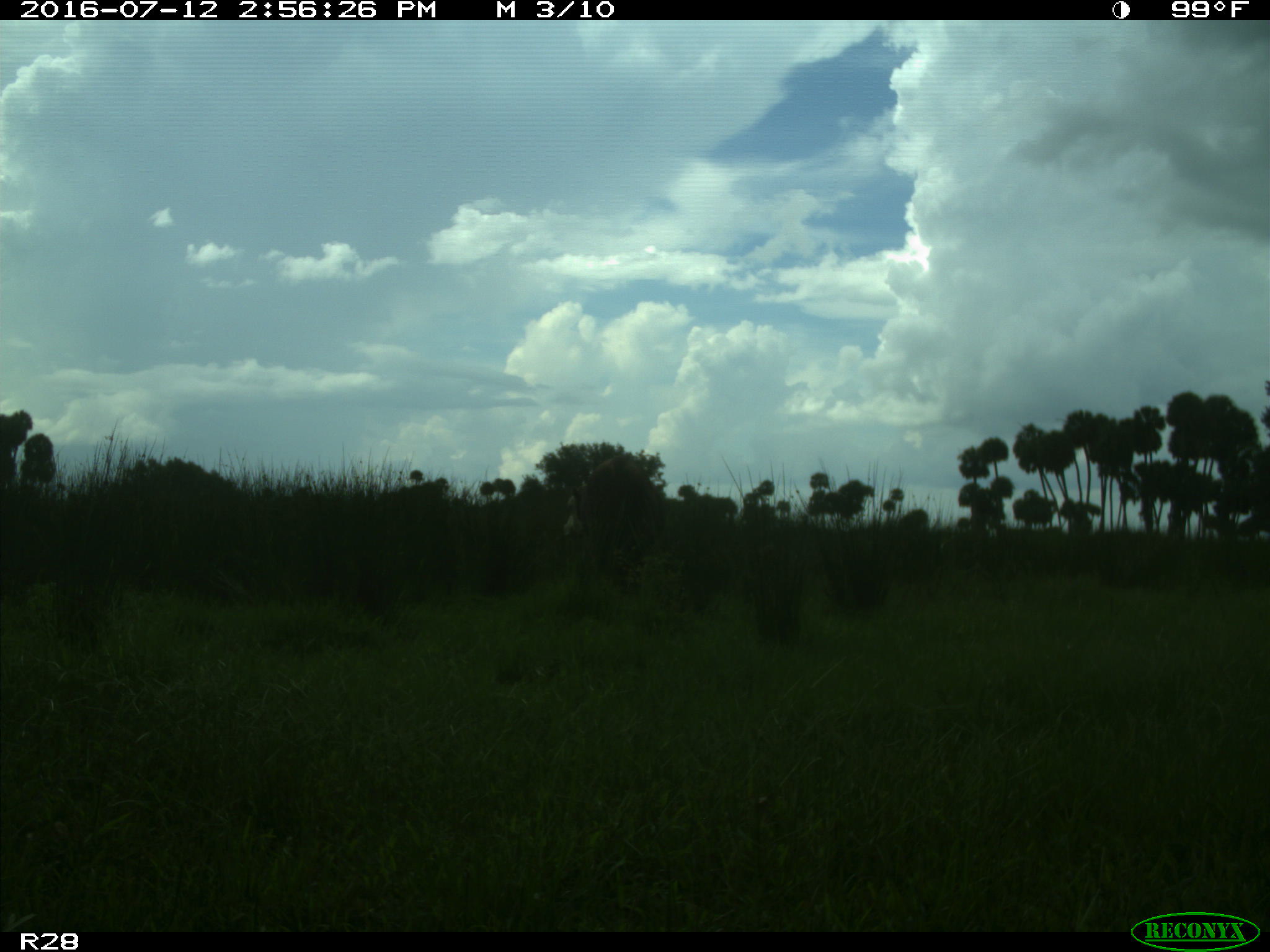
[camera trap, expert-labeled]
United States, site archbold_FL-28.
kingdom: Animalia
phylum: Chordata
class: Mammalia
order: Artiodactyla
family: Bovidae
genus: Bos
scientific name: Bos taurus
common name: domestic cow